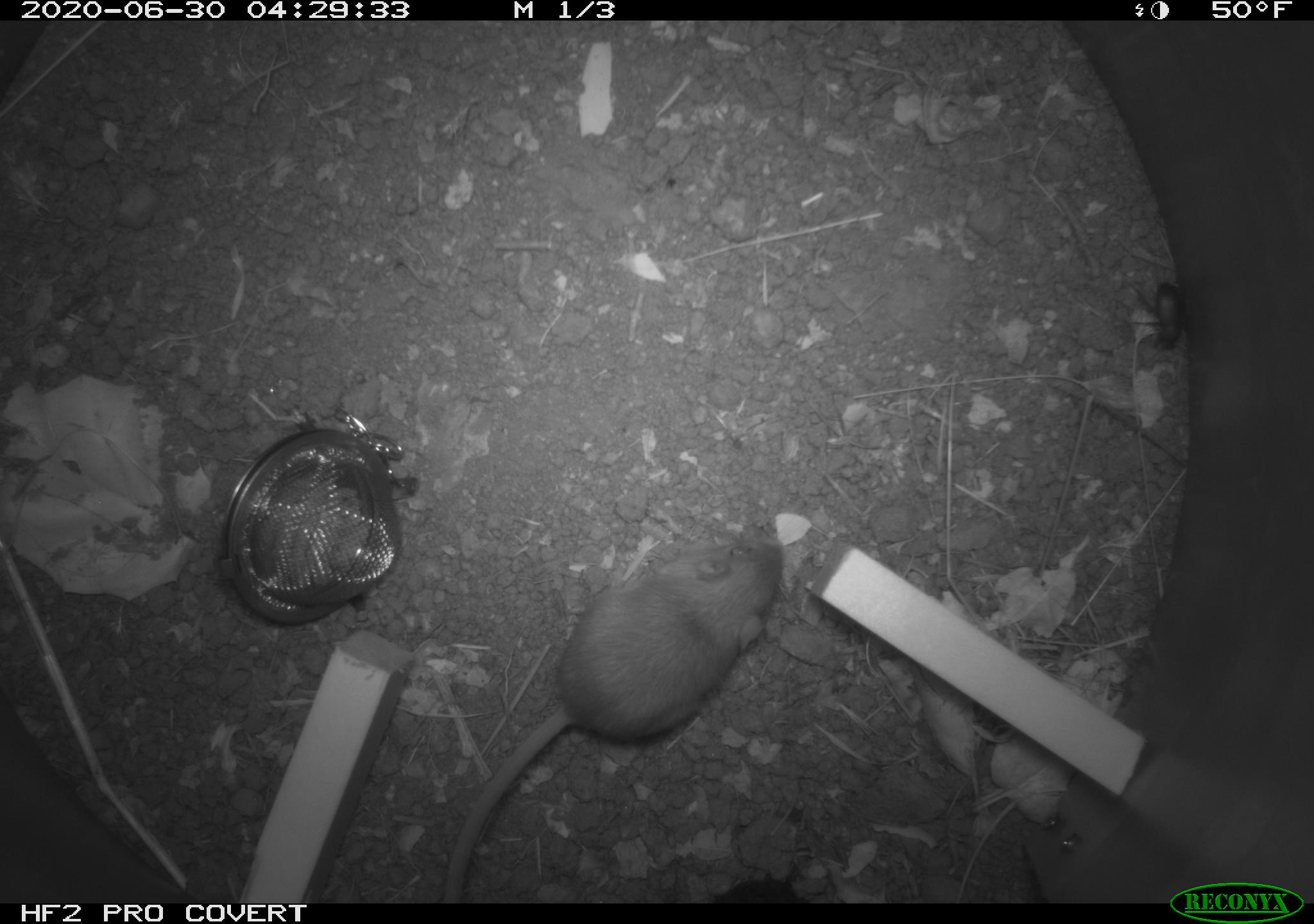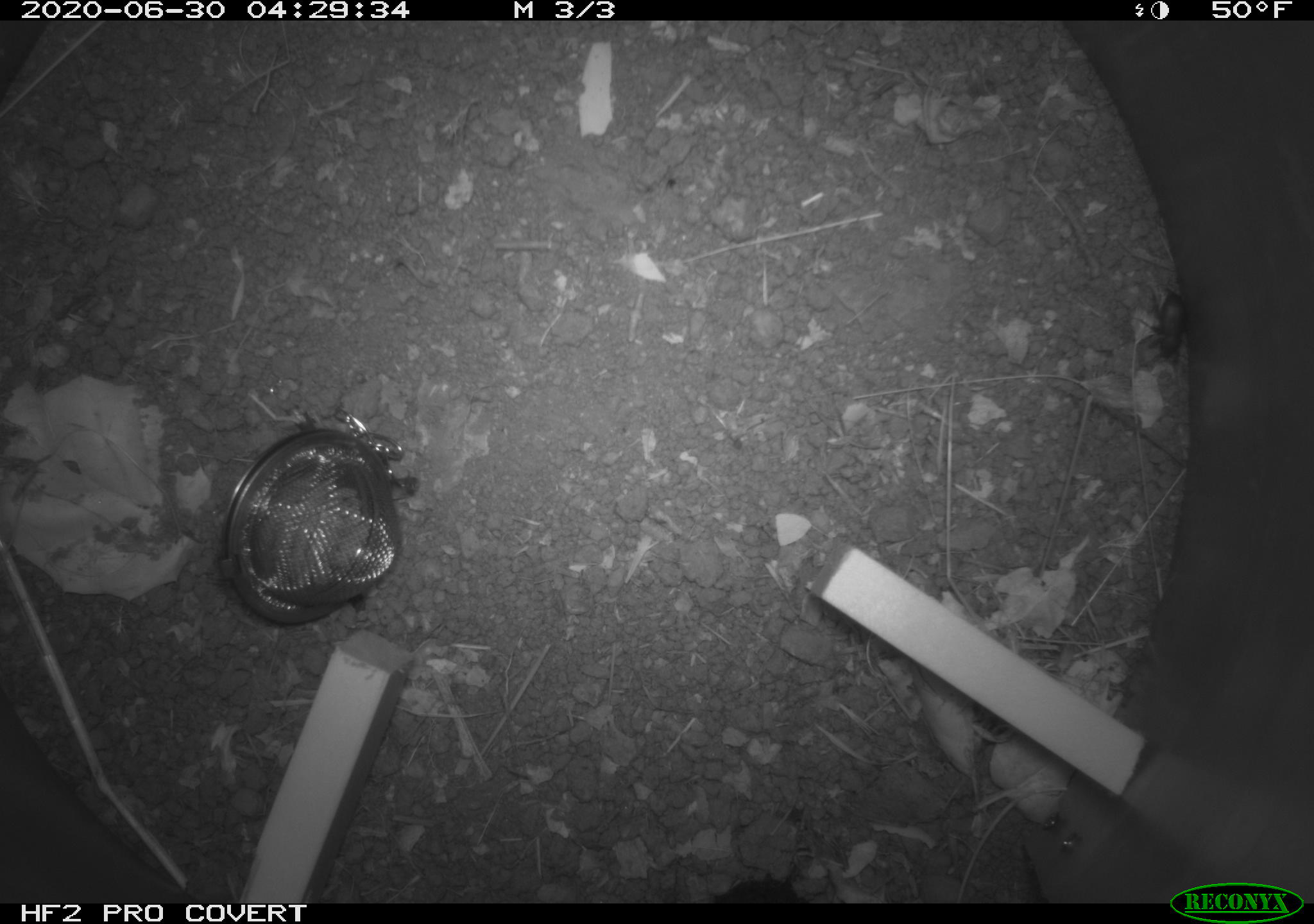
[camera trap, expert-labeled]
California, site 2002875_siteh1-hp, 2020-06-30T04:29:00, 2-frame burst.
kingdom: Animalia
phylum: Chordata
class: Mammalia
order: Rodentia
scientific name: Rodentia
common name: rodent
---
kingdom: Animalia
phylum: Arthropoda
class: Insecta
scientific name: Insecta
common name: insect